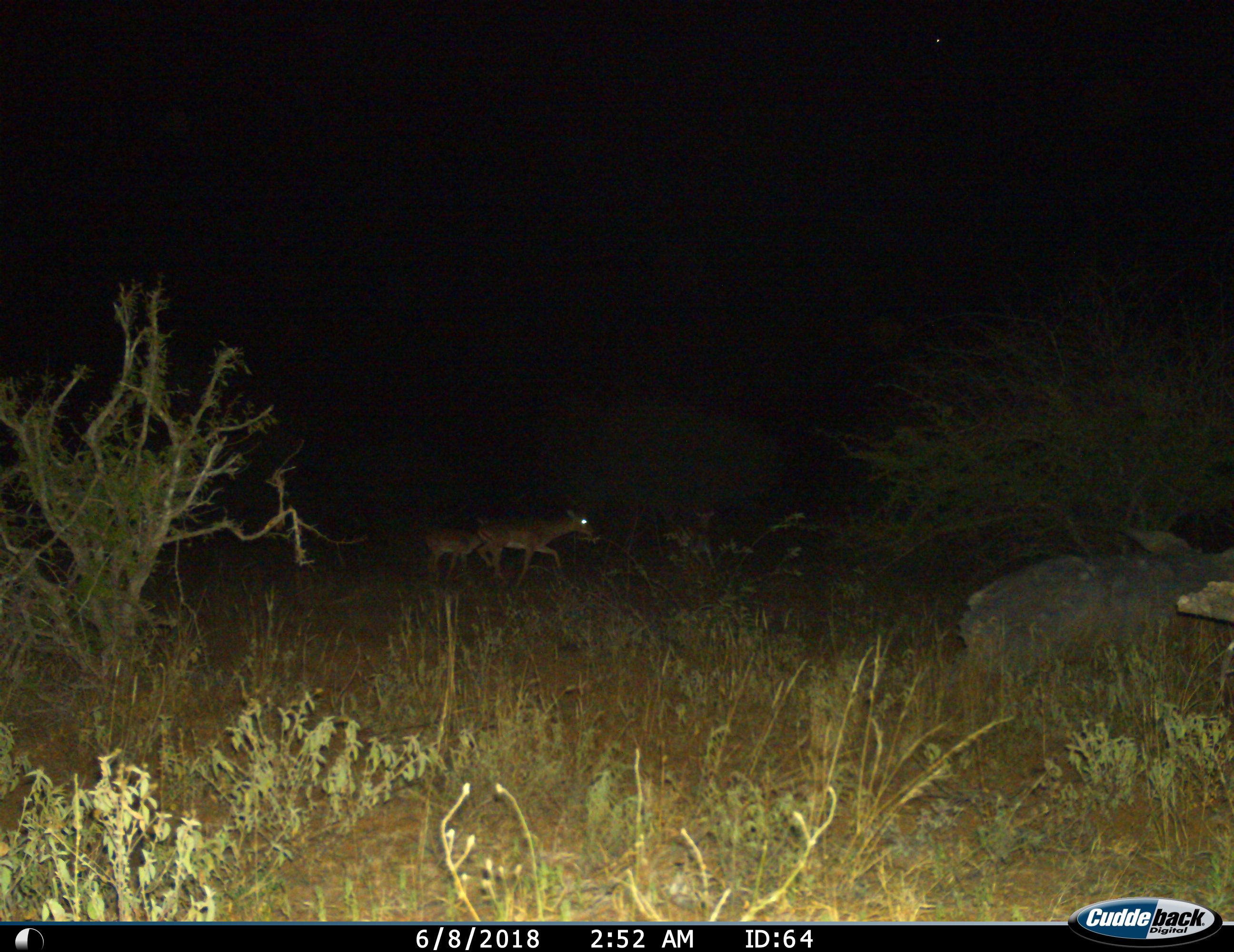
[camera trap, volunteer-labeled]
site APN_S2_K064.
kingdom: Animalia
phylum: Chordata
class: Mammalia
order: Artiodactyla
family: Bovidae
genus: Aepyceros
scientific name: Aepyceros melampus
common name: impala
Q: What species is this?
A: Impala (Aepyceros melampus).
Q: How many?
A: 2.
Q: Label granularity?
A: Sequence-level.